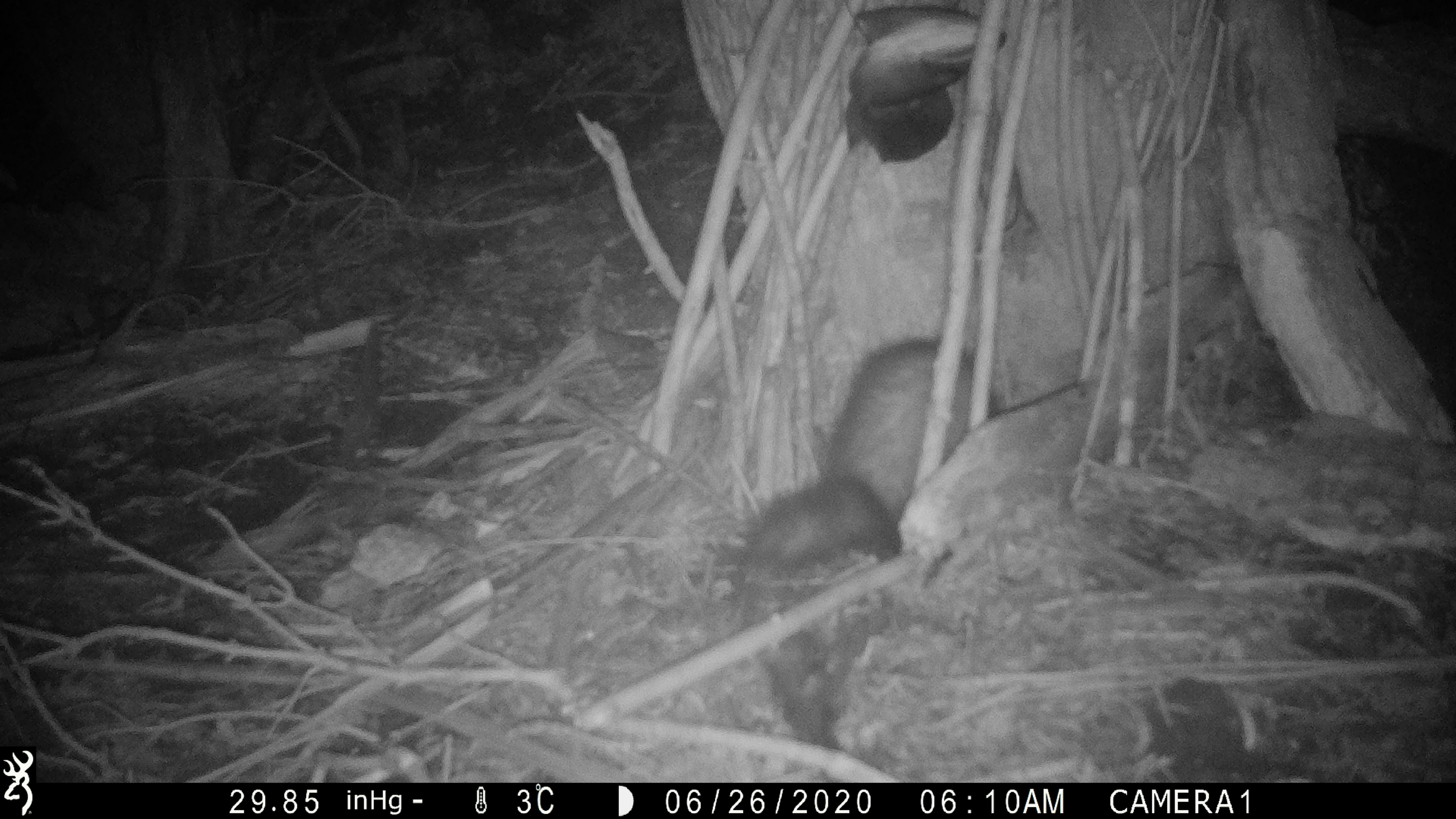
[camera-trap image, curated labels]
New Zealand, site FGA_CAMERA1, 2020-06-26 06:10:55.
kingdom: Animalia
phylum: Chordata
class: Mammalia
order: Carnivora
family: Mustelidae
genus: Mustela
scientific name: Mustela furo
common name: ferret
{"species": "ferret (Mustela furo)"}